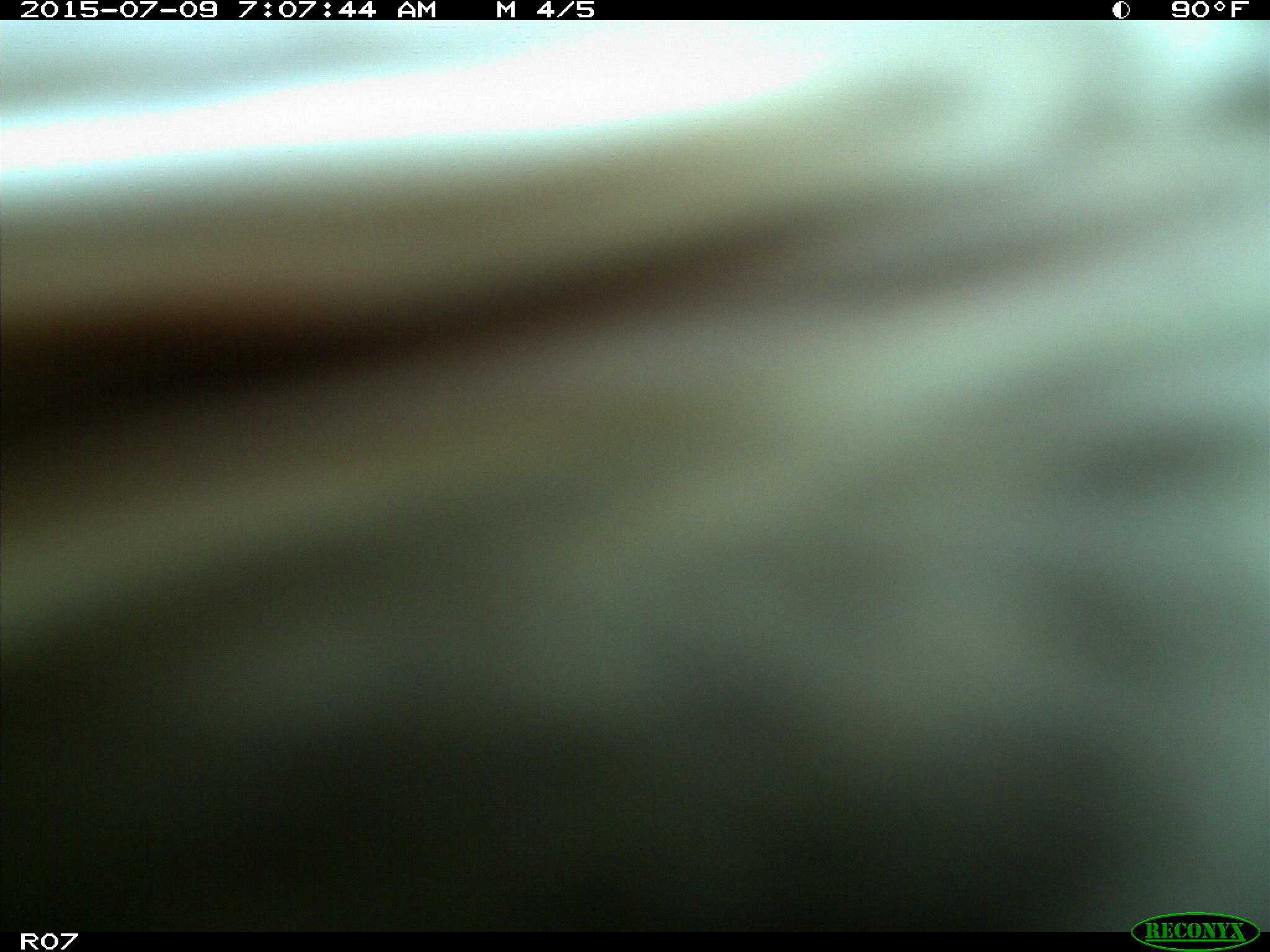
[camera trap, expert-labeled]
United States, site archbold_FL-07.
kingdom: Animalia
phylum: Chordata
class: Mammalia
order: Artiodactyla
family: Bovidae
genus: Bos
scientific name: Bos taurus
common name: domestic cow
Bos taurus (domestic cow).